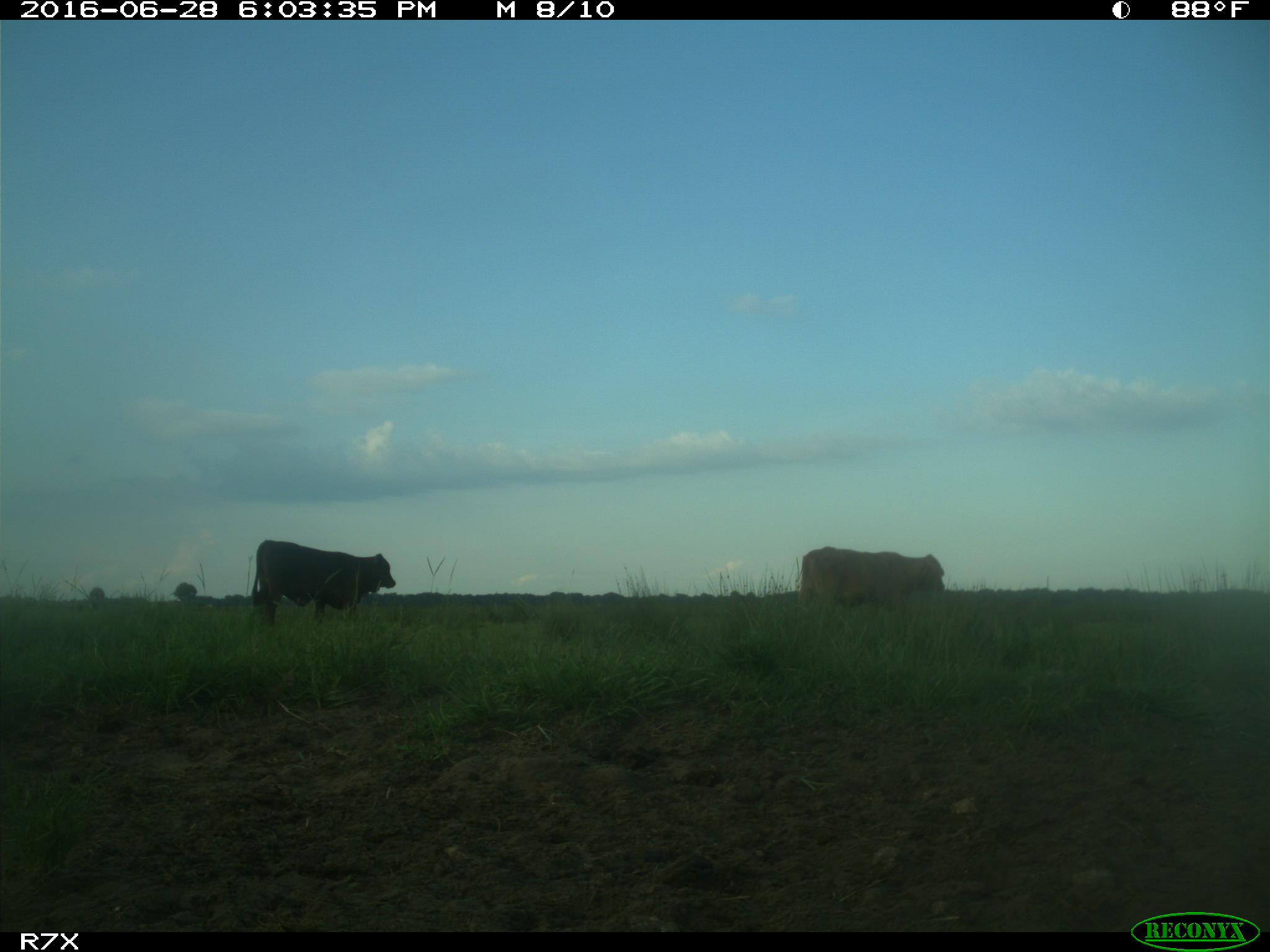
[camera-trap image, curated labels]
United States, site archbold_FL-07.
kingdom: Animalia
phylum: Chordata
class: Mammalia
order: Artiodactyla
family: Bovidae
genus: Bos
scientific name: Bos taurus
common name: domestic cow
Bos taurus (domestic cow).